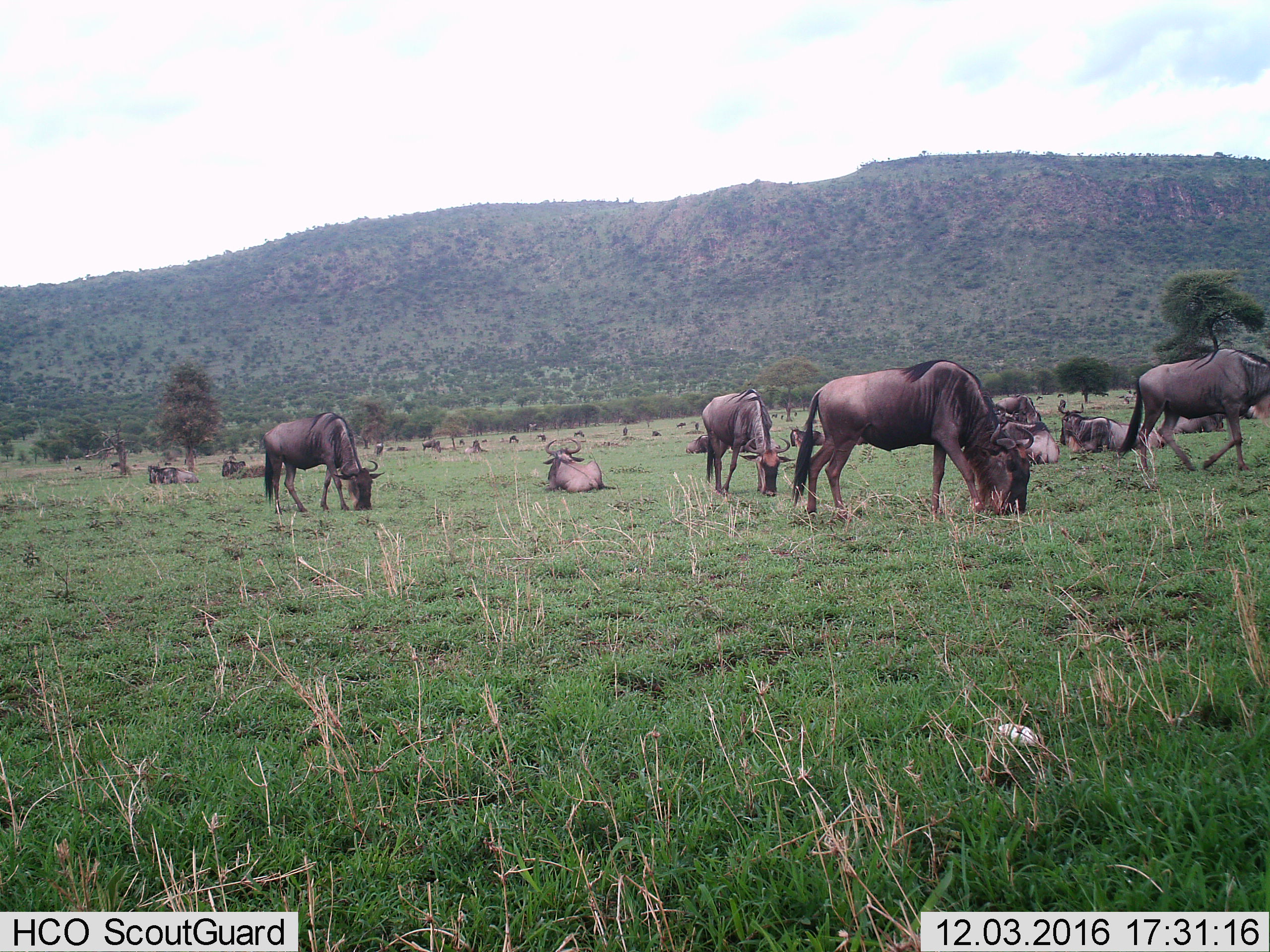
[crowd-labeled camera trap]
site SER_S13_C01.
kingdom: Animalia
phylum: Chordata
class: Mammalia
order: Artiodactyla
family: Bovidae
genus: Connochaetes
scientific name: Connochaetes taurinus taurinus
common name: blue wildebeest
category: wildebeestblue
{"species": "wildebeestblue (blue wildebeest) (Connochaetes taurinus taurinus)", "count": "11-50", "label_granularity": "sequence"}